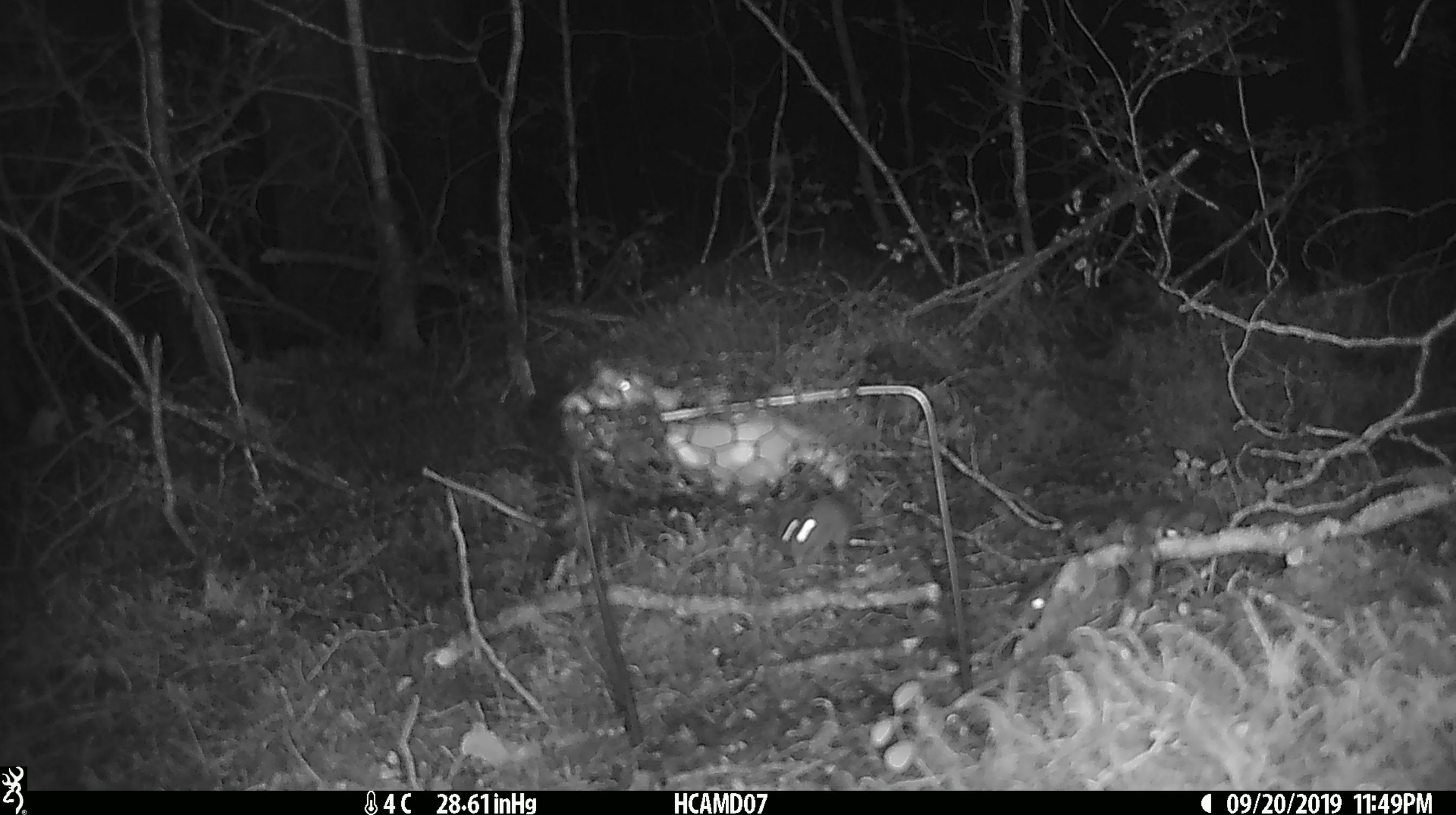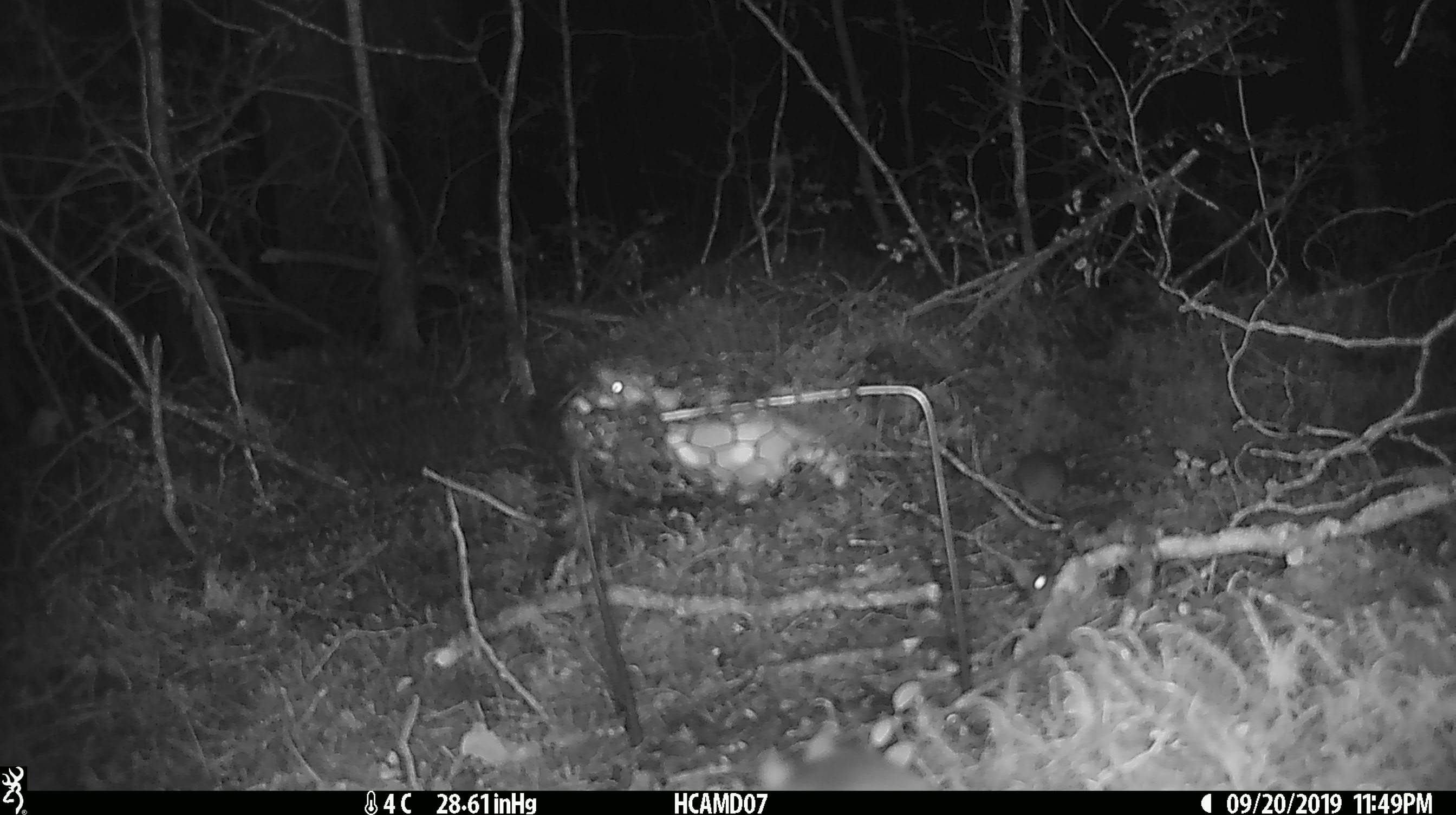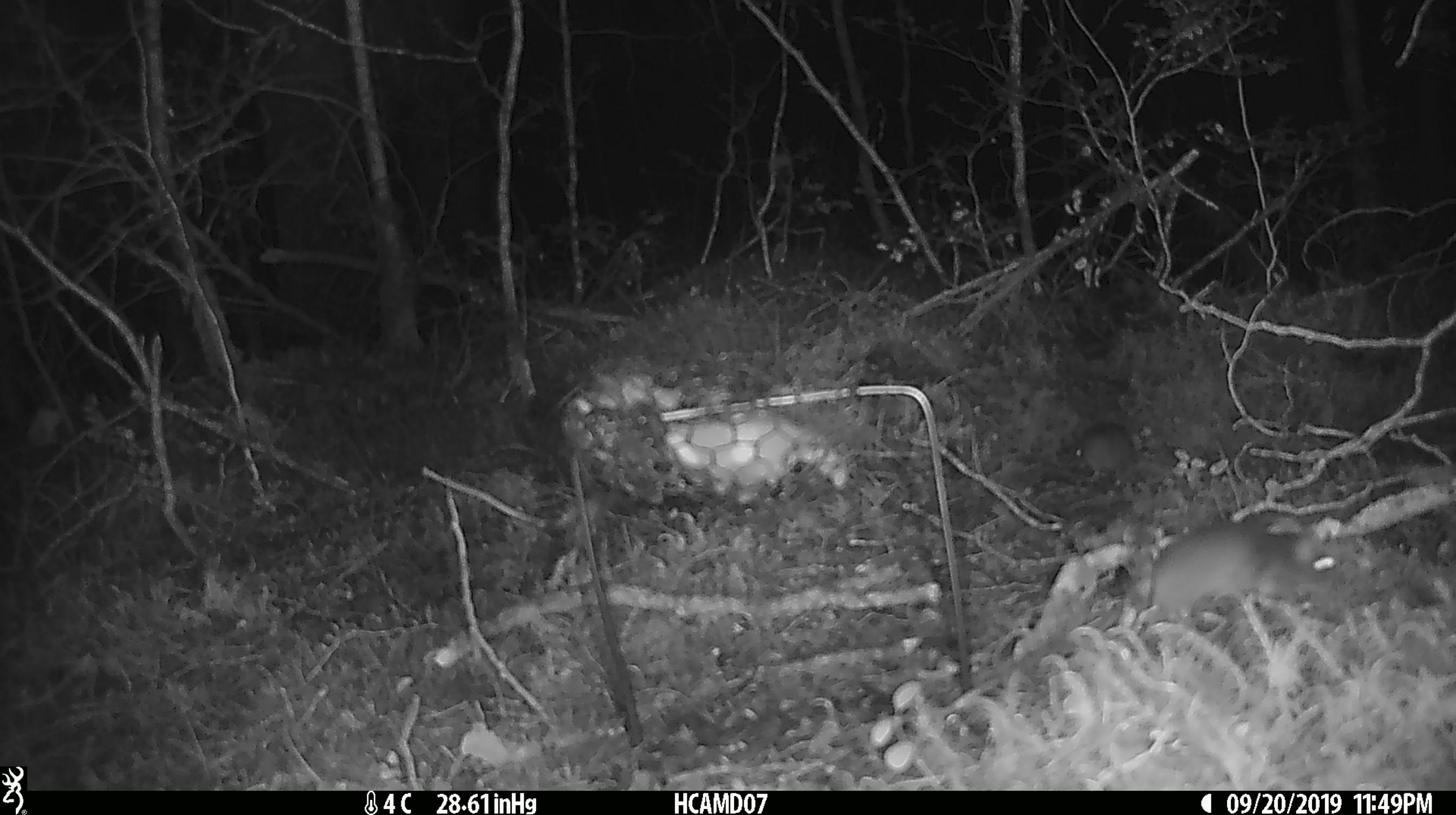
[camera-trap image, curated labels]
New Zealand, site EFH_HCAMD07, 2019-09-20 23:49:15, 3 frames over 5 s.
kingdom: Animalia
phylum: Chordata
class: Mammalia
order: Rodentia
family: Muridae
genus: Mus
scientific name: Mus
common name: mouse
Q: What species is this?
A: Mouse (Mus).